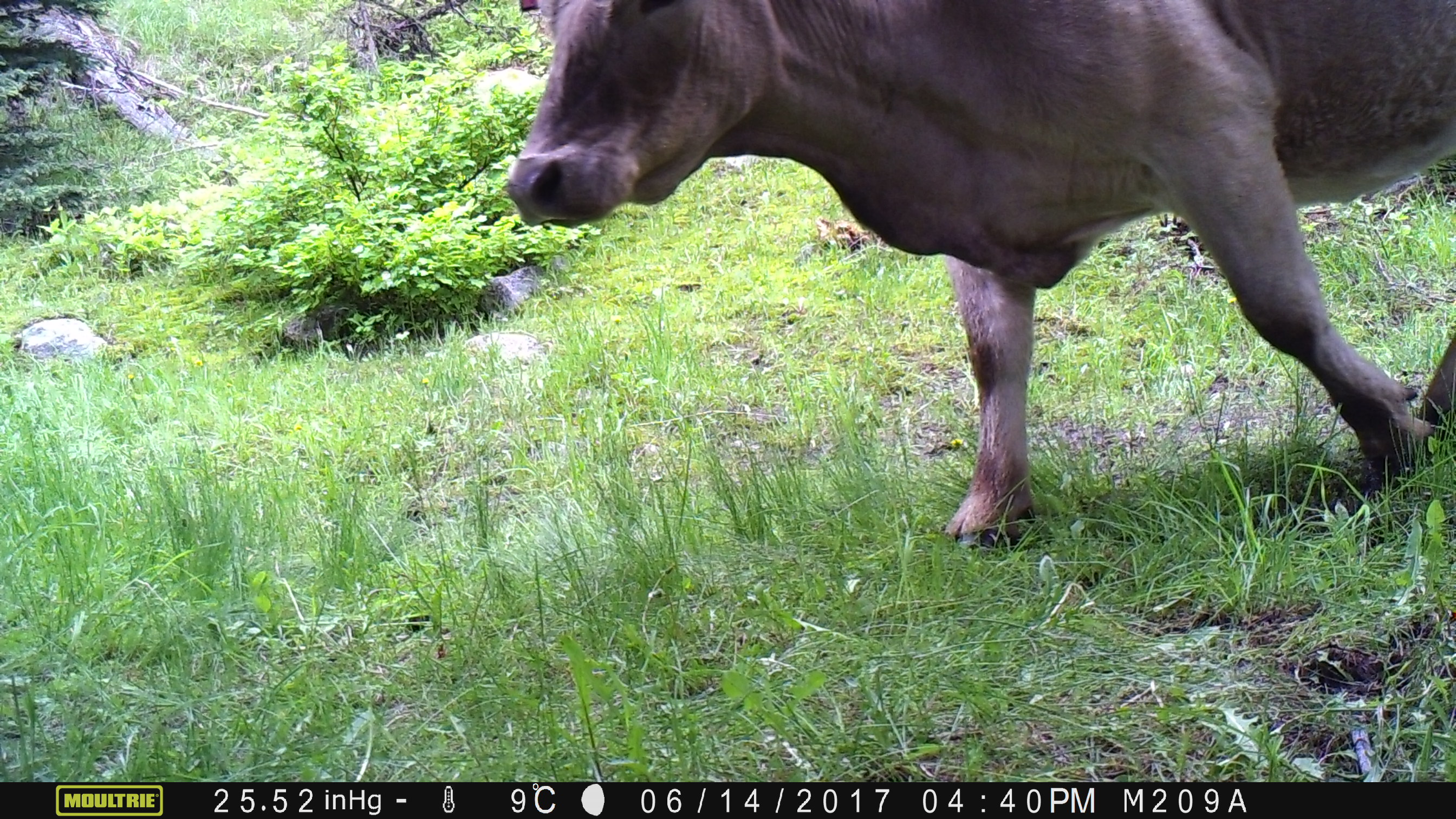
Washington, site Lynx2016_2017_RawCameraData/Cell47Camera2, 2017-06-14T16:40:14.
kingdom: Animalia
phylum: Chordata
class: Mammalia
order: Artiodactyla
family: Bovidae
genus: Bos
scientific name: Bos taurus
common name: domestic cattle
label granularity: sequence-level